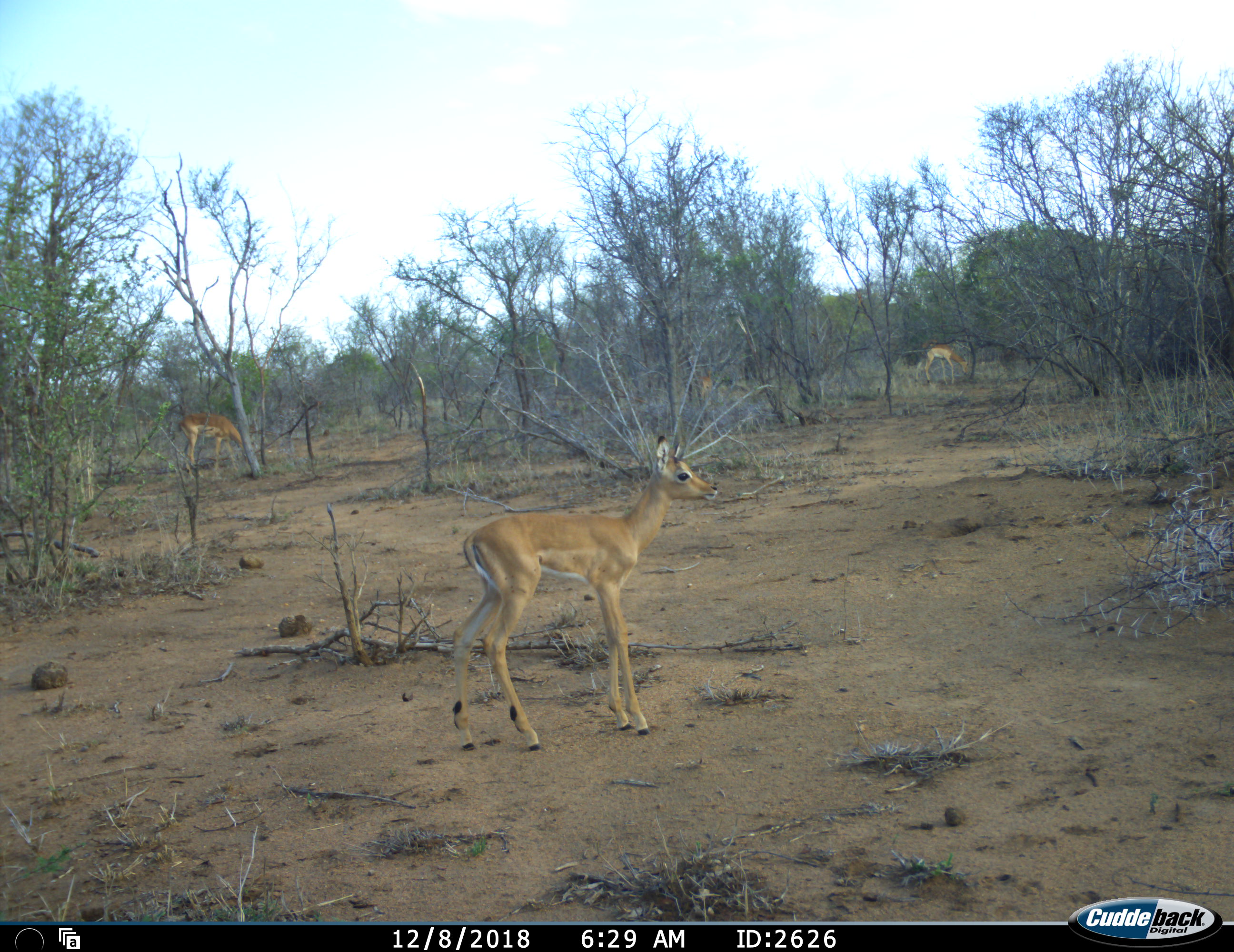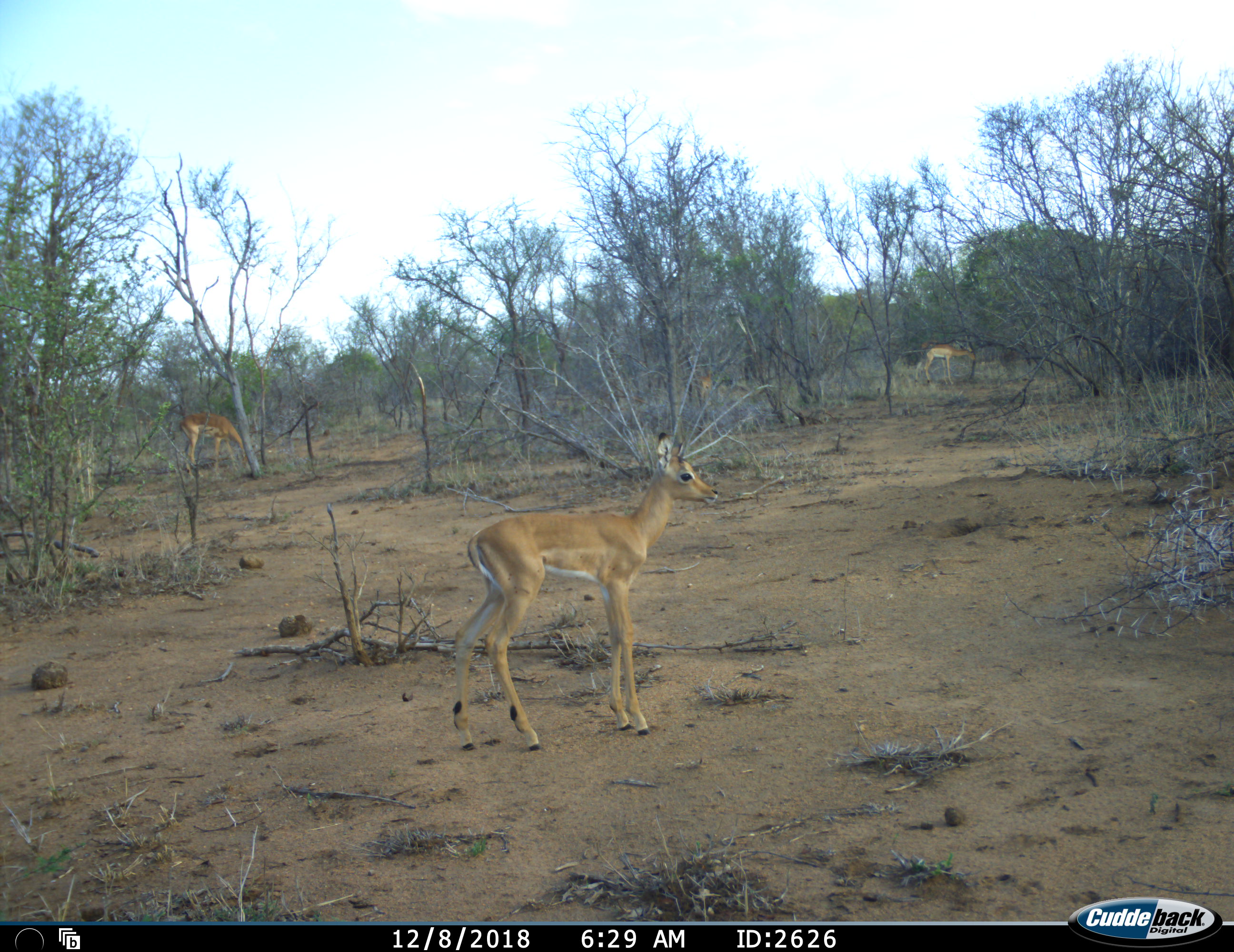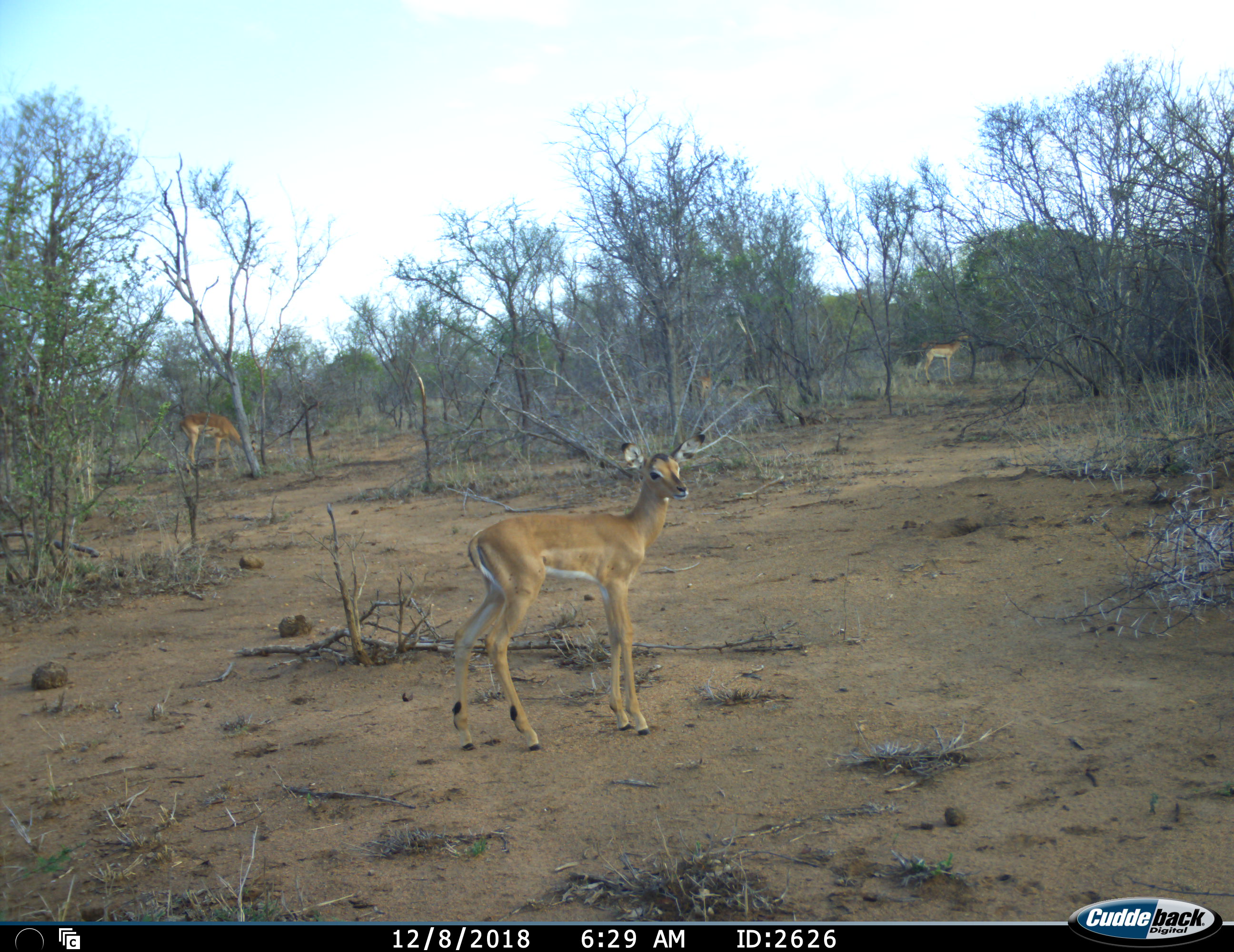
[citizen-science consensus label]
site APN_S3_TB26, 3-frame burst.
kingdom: Animalia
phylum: Chordata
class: Mammalia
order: Artiodactyla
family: Bovidae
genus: Aepyceros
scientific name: Aepyceros melampus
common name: impala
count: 3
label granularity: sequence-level